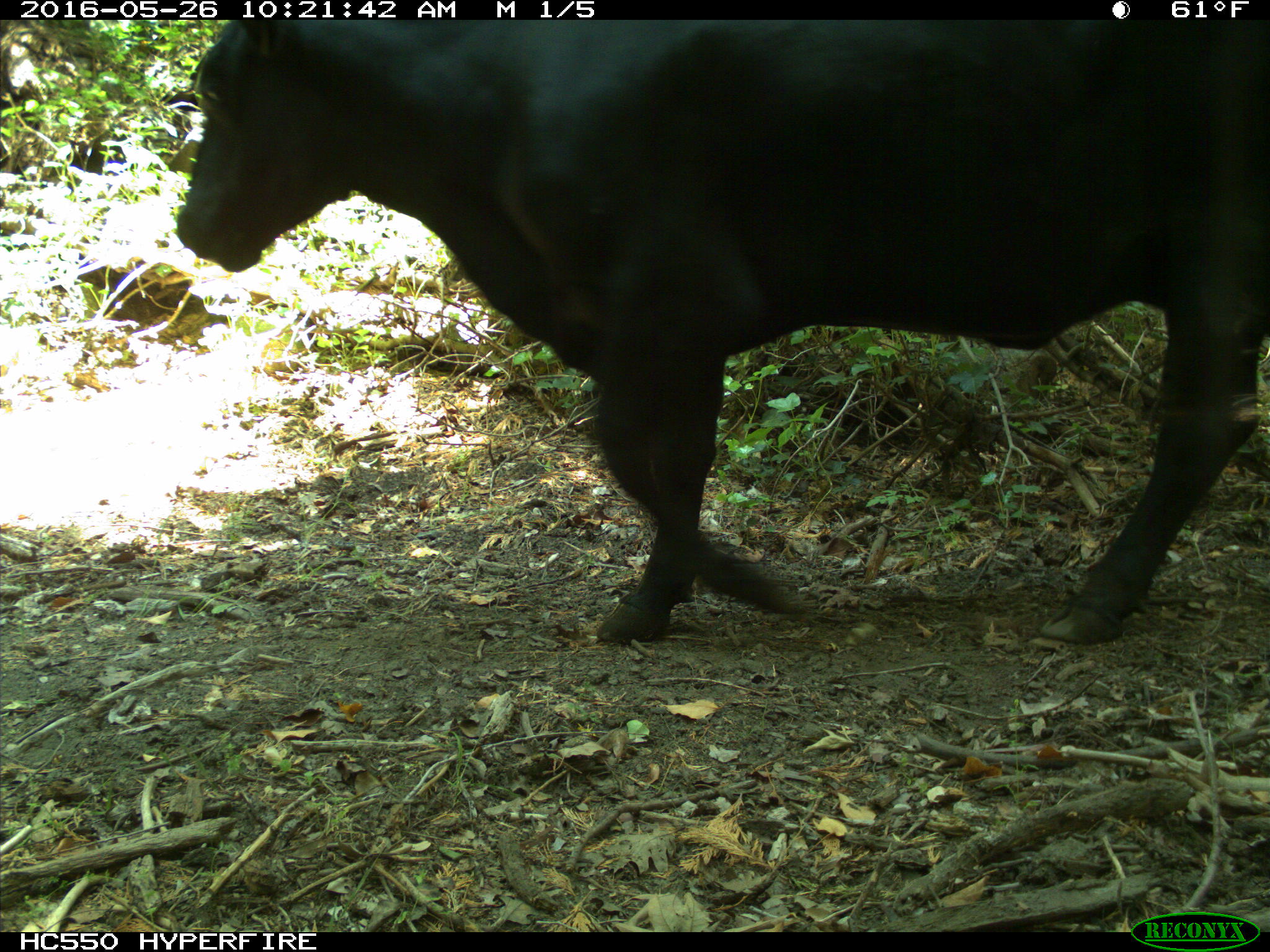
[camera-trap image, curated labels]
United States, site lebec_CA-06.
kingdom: Animalia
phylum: Chordata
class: Mammalia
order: Artiodactyla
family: Bovidae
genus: Bos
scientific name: Bos taurus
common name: domestic cow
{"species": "Bos taurus (domestic cow)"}